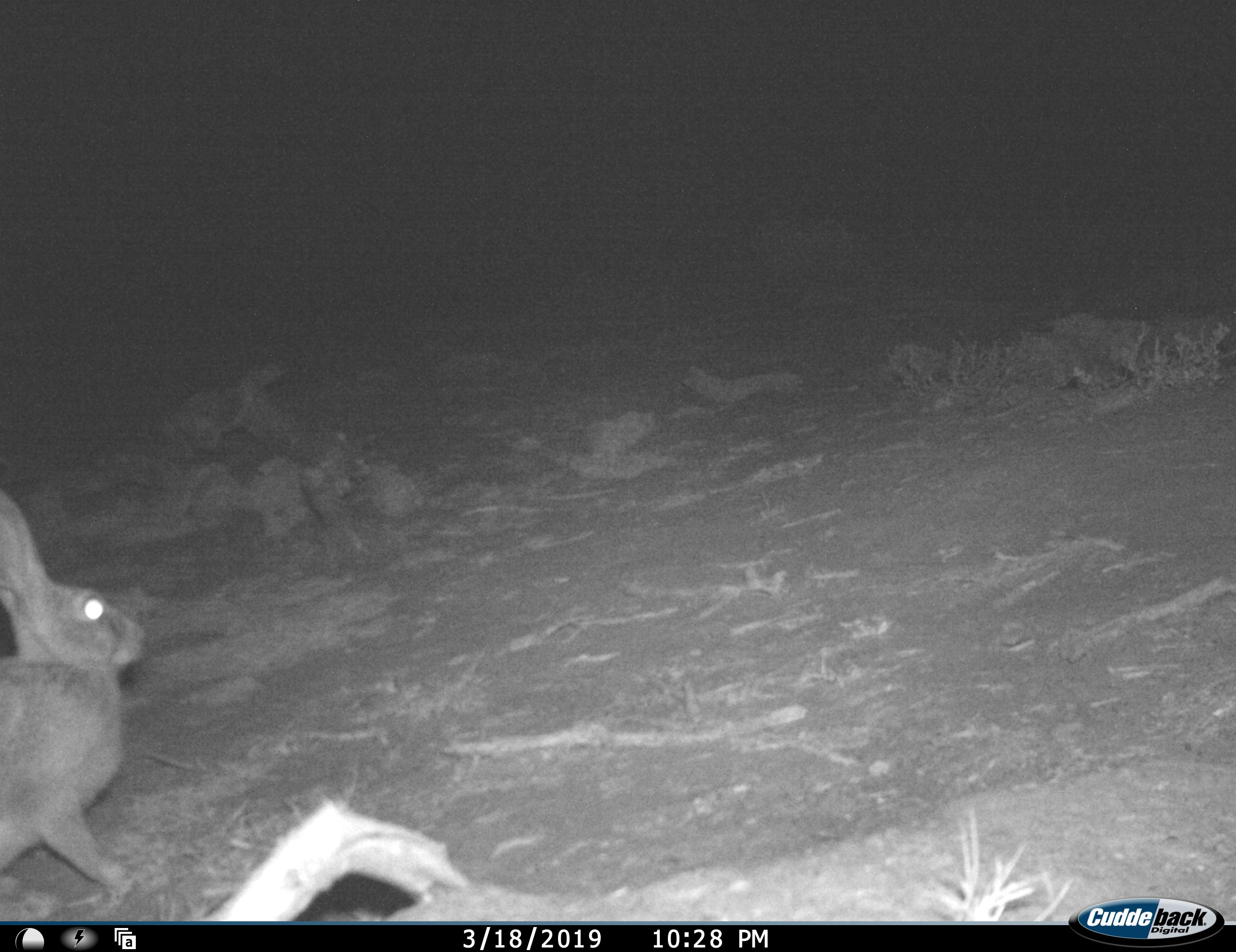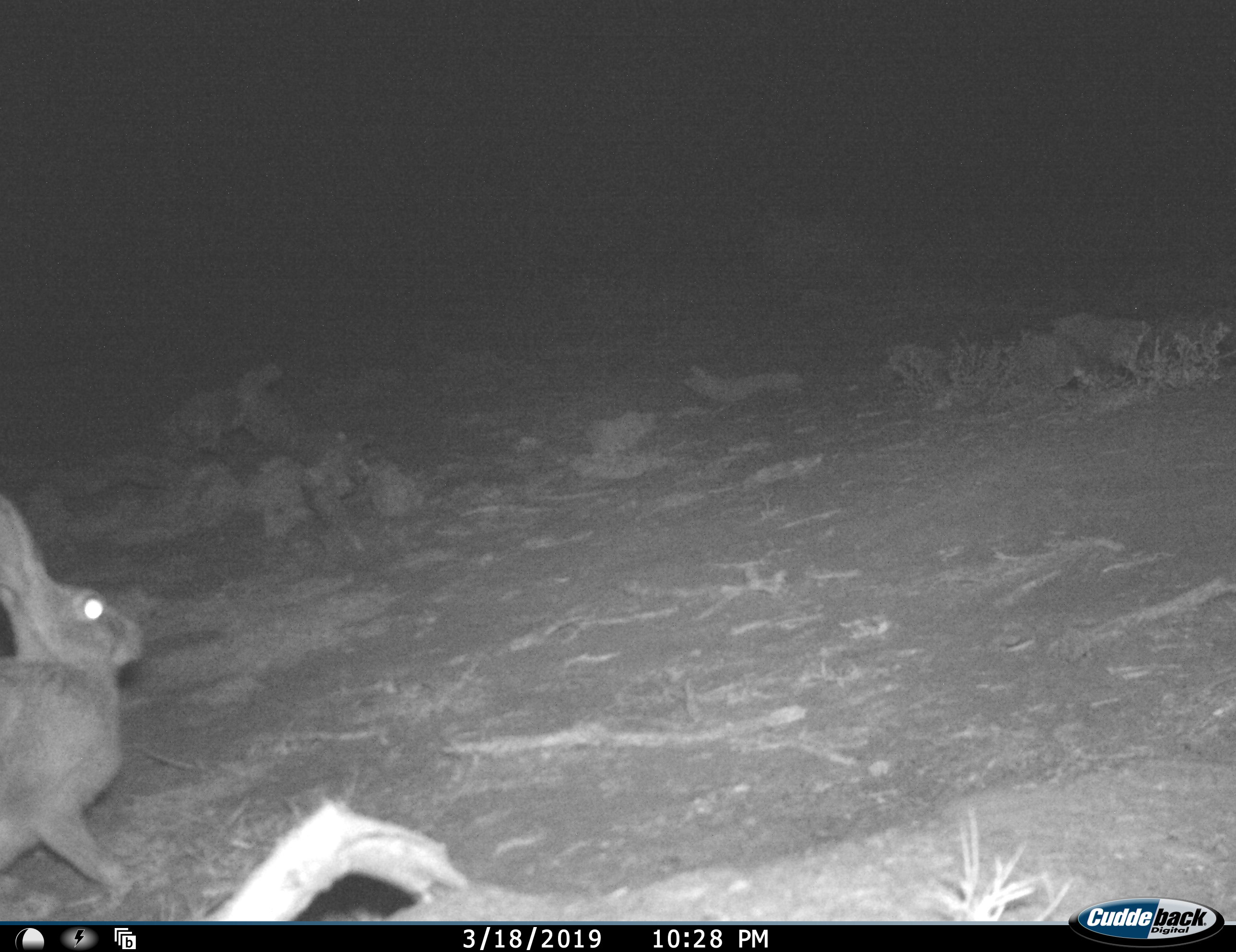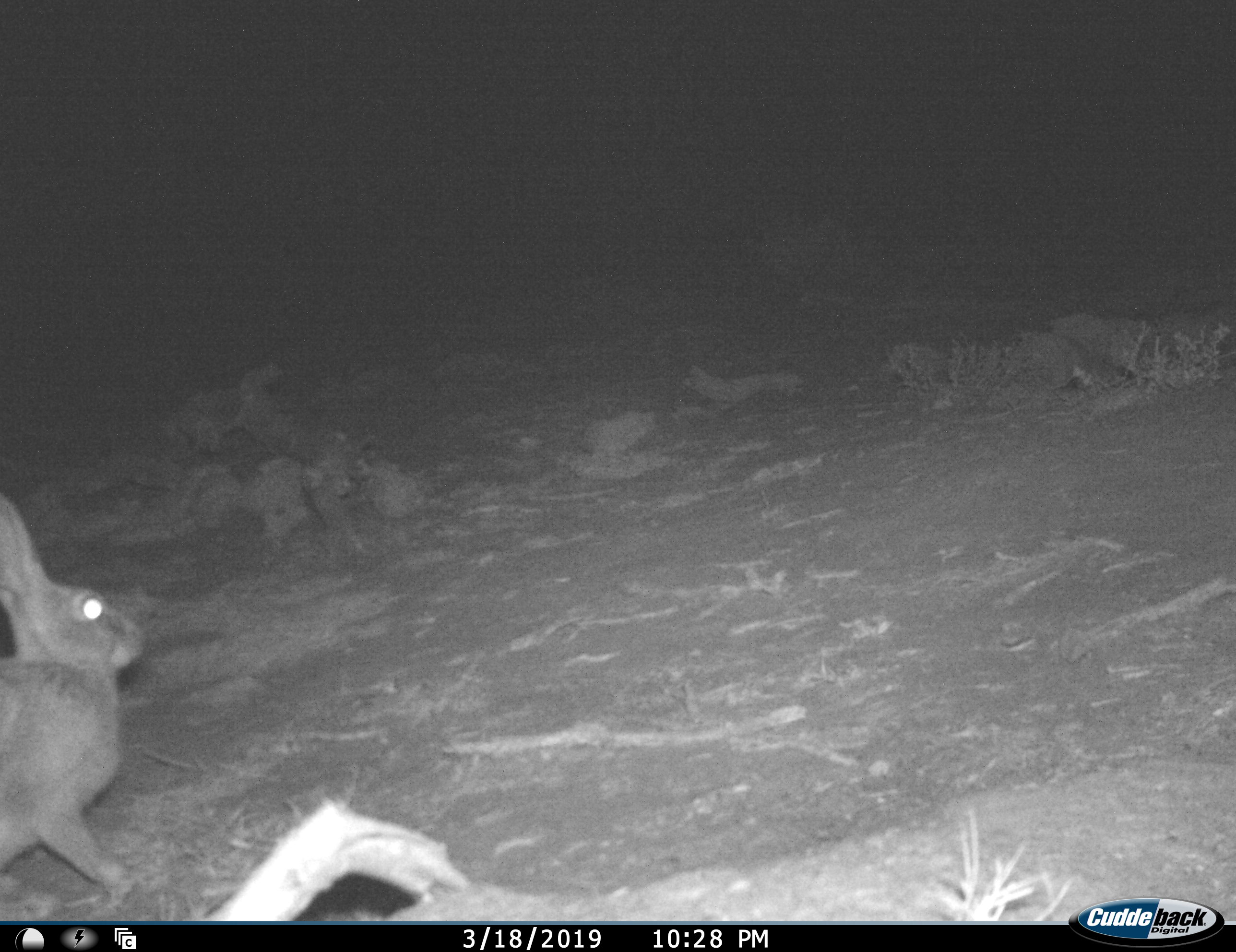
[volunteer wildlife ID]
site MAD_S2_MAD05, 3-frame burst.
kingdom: Animalia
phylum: Chordata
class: Mammalia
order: Lagomorpha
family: Leporidae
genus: Lepus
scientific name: Lepus capensis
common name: cape hare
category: harecape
Harecape (cape hare) (Lepus capensis), count 1. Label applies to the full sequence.